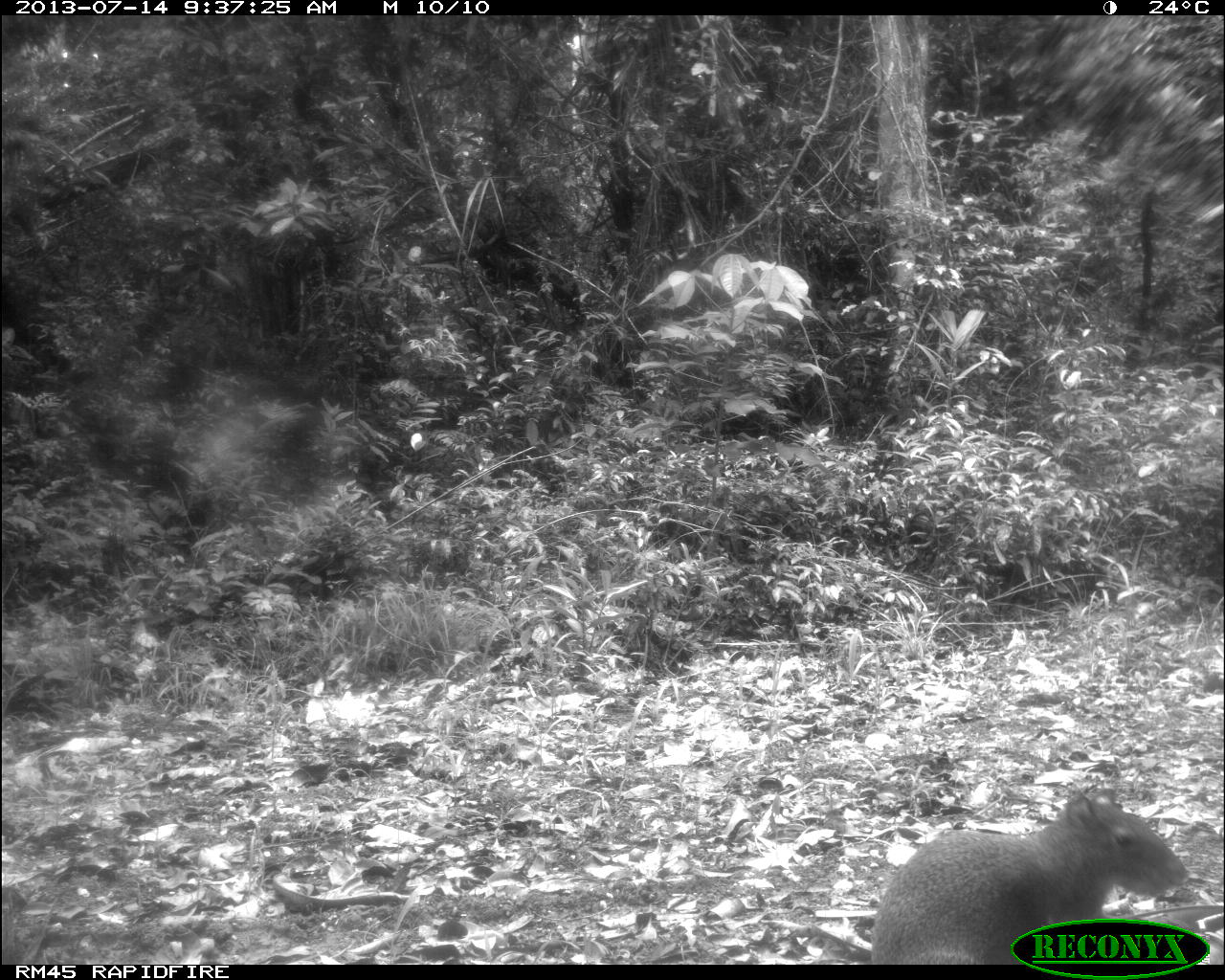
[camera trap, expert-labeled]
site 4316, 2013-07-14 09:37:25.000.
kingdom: Animalia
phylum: Chordata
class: Mammalia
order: Rodentia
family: Dasyproctidae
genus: Dasyprocta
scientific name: Dasyprocta punctata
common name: central american agouti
Dasyprocta punctata (central american agouti), count 1.